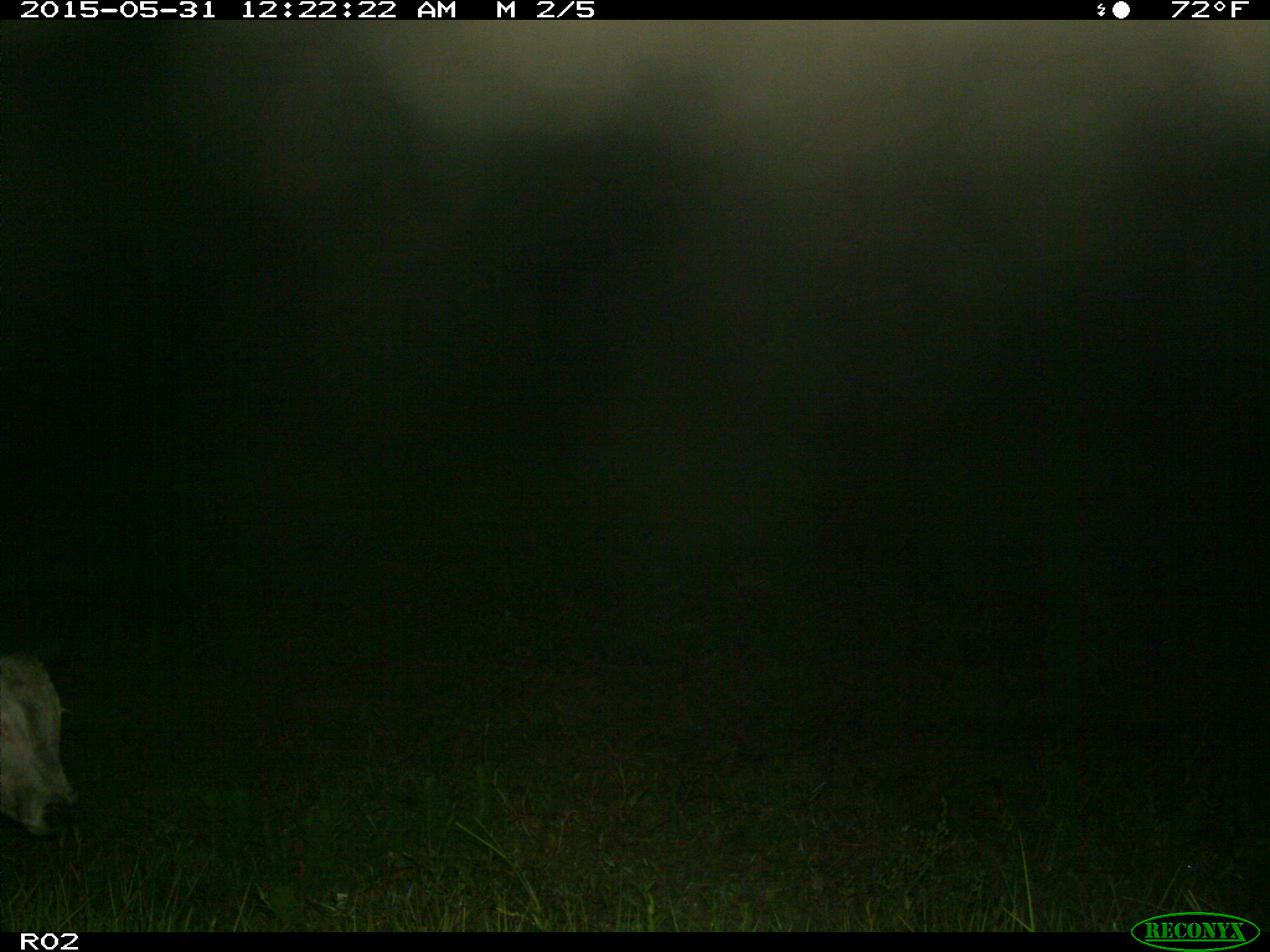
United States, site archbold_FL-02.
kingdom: Animalia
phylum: Chordata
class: Mammalia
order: Artiodactyla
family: Bovidae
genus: Bos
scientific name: Bos taurus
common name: domestic cow